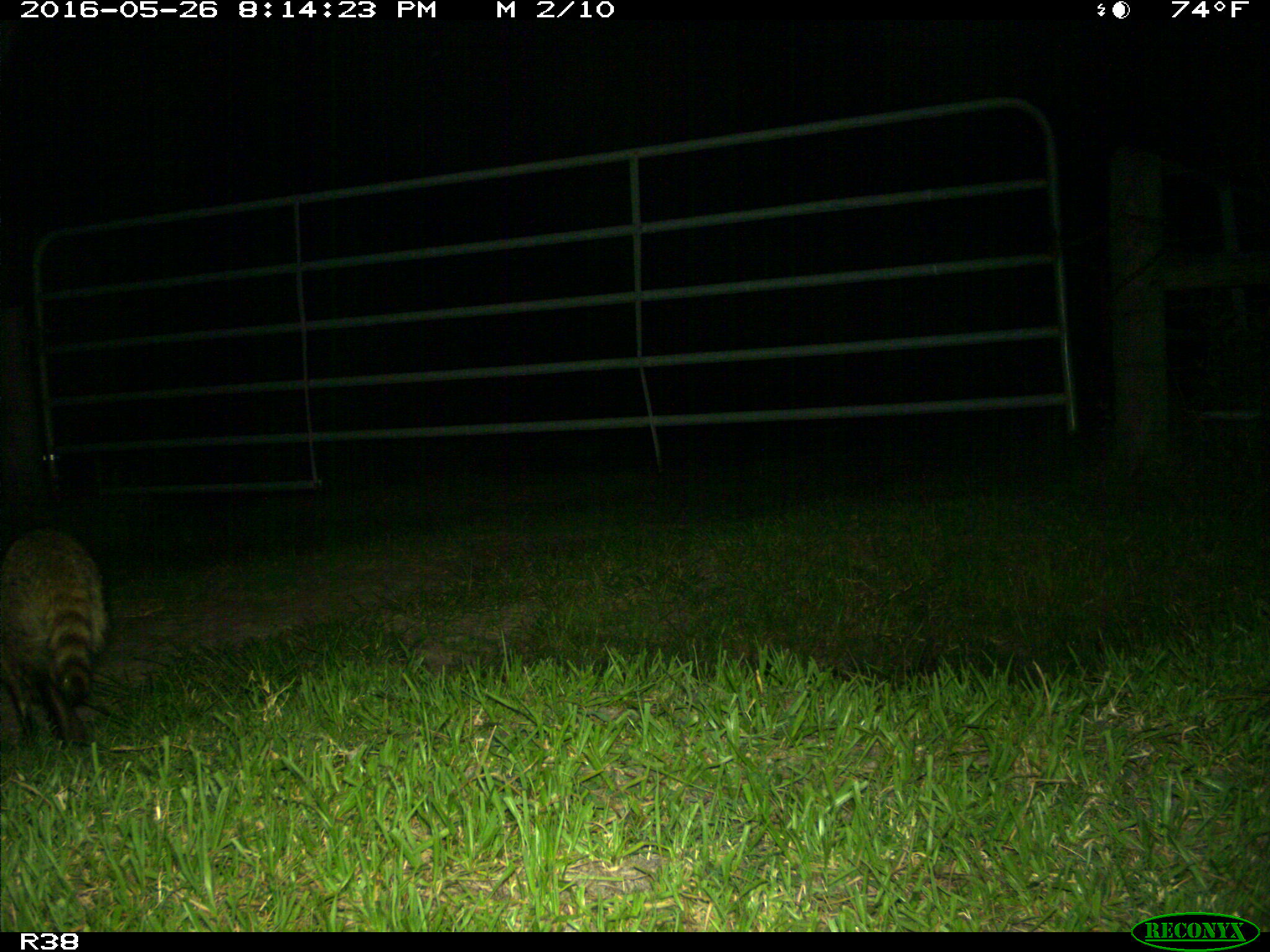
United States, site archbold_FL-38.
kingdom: Animalia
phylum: Chordata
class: Mammalia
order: Carnivora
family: Procyonidae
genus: Procyon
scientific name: Procyon lotor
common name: common raccoon